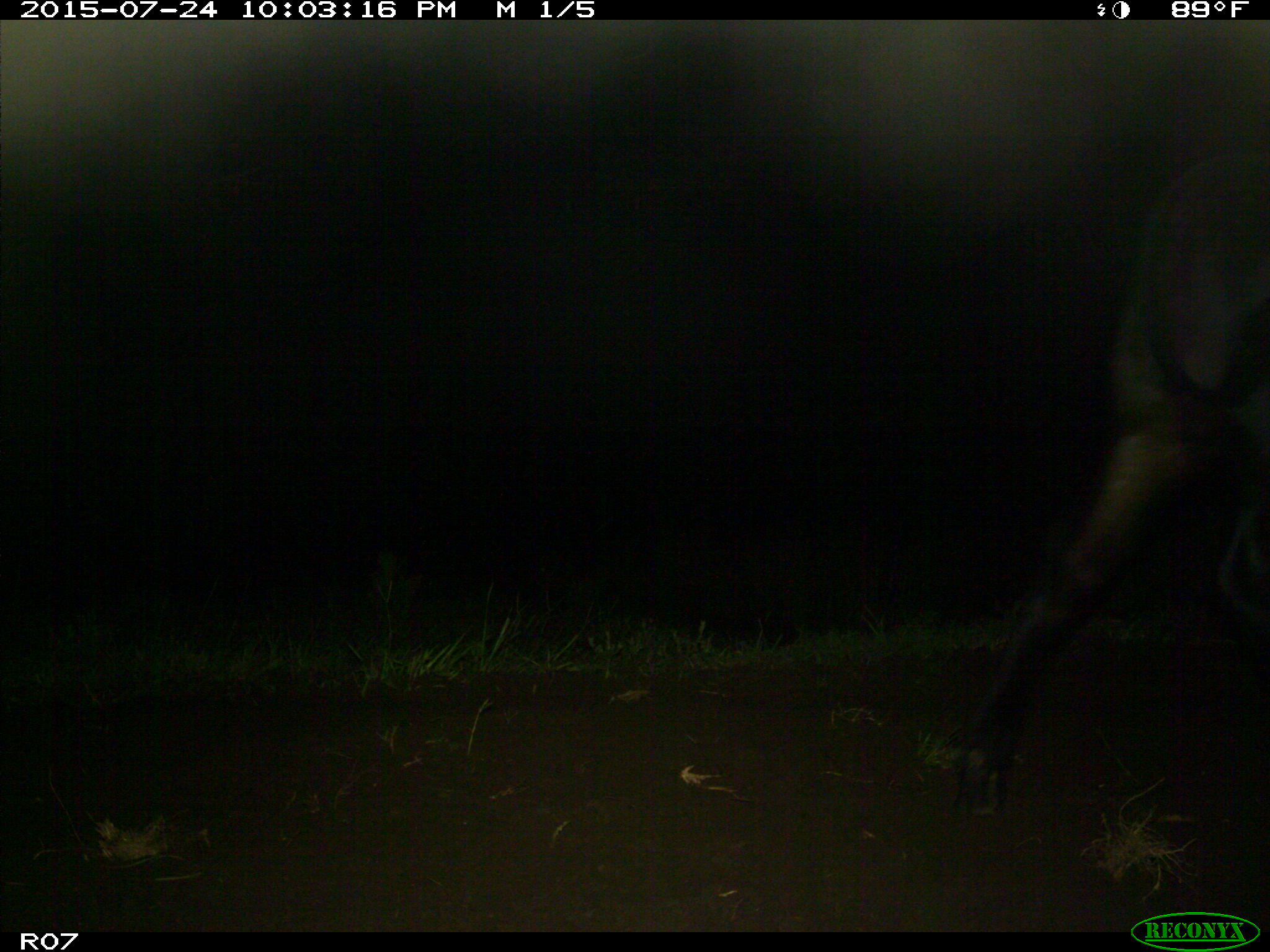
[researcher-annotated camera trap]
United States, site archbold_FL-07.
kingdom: Animalia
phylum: Chordata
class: Mammalia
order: Artiodactyla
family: Bovidae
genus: Bos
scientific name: Bos taurus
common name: domestic cow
Bos taurus (domestic cow).